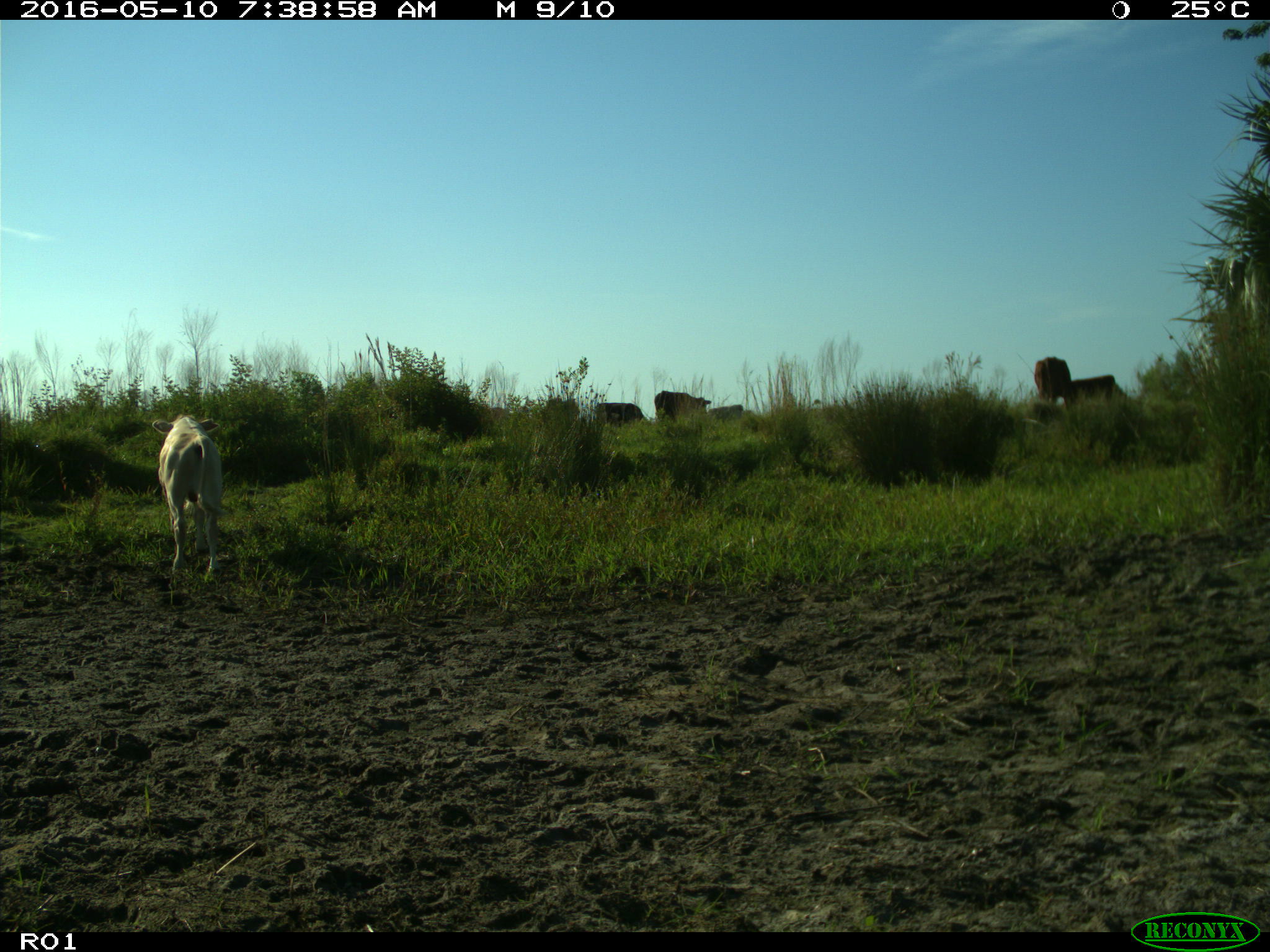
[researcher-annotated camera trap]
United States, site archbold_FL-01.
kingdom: Animalia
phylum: Chordata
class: Mammalia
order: Artiodactyla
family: Bovidae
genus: Bos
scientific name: Bos taurus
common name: domestic cow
Bos taurus (domestic cow).